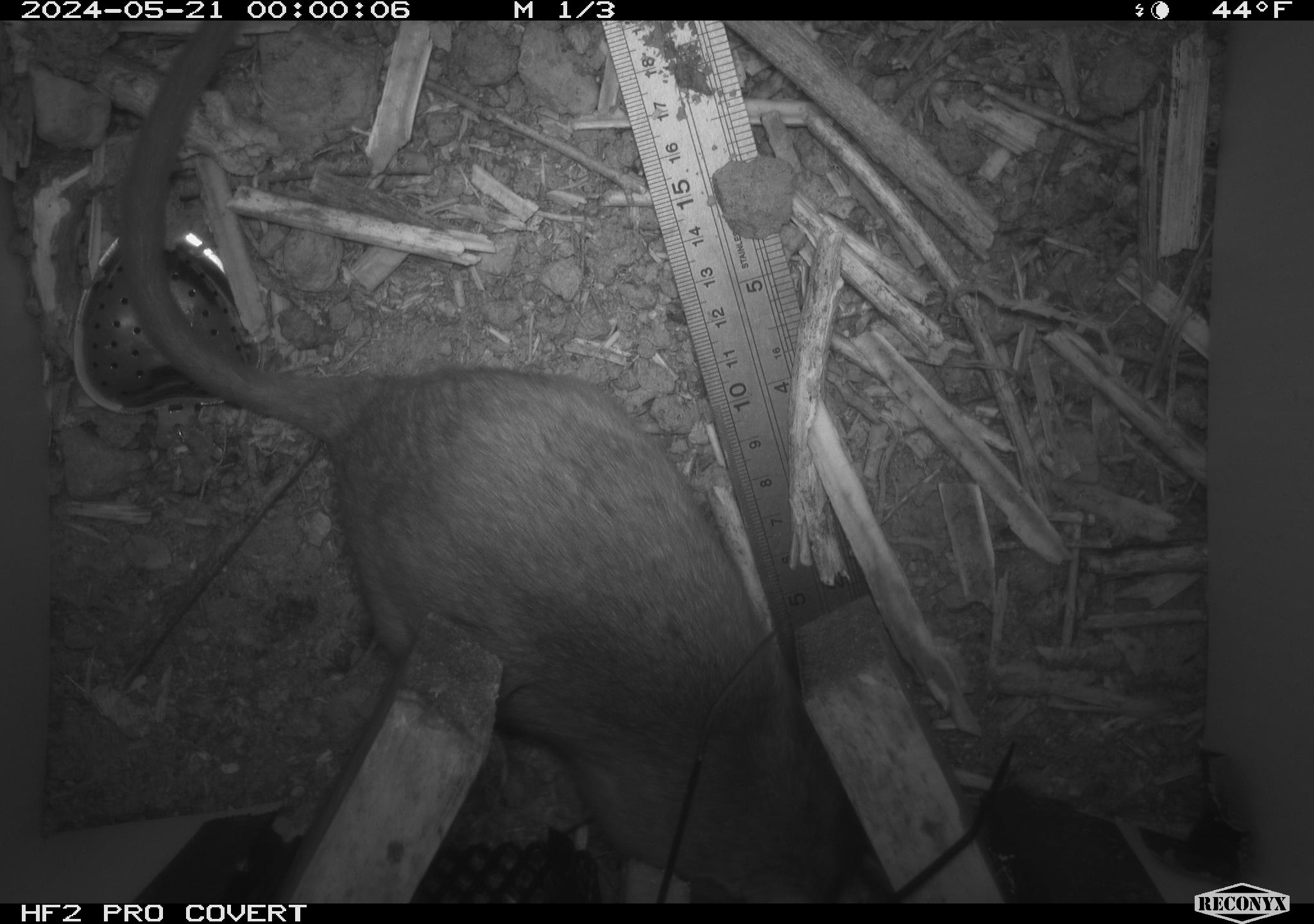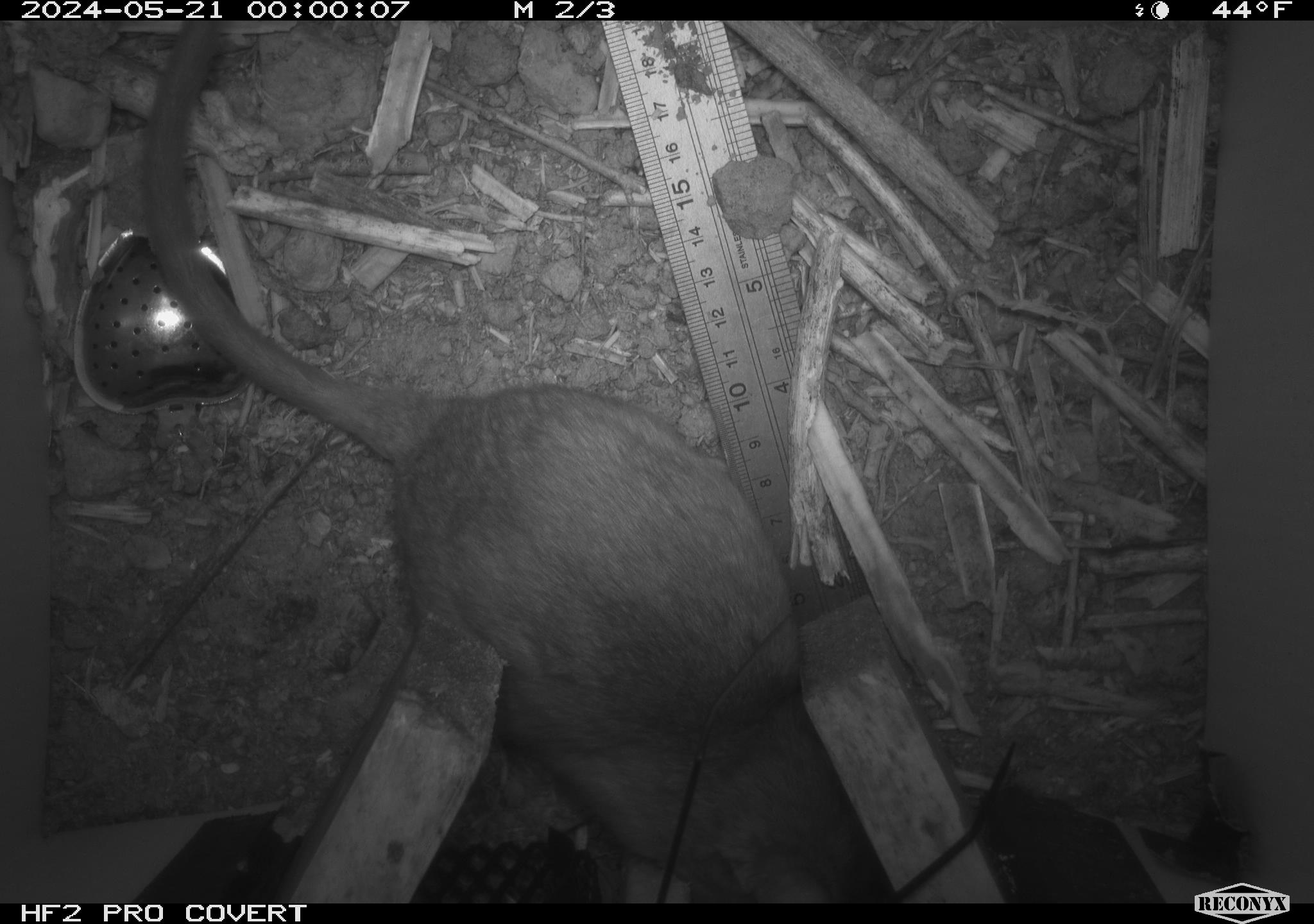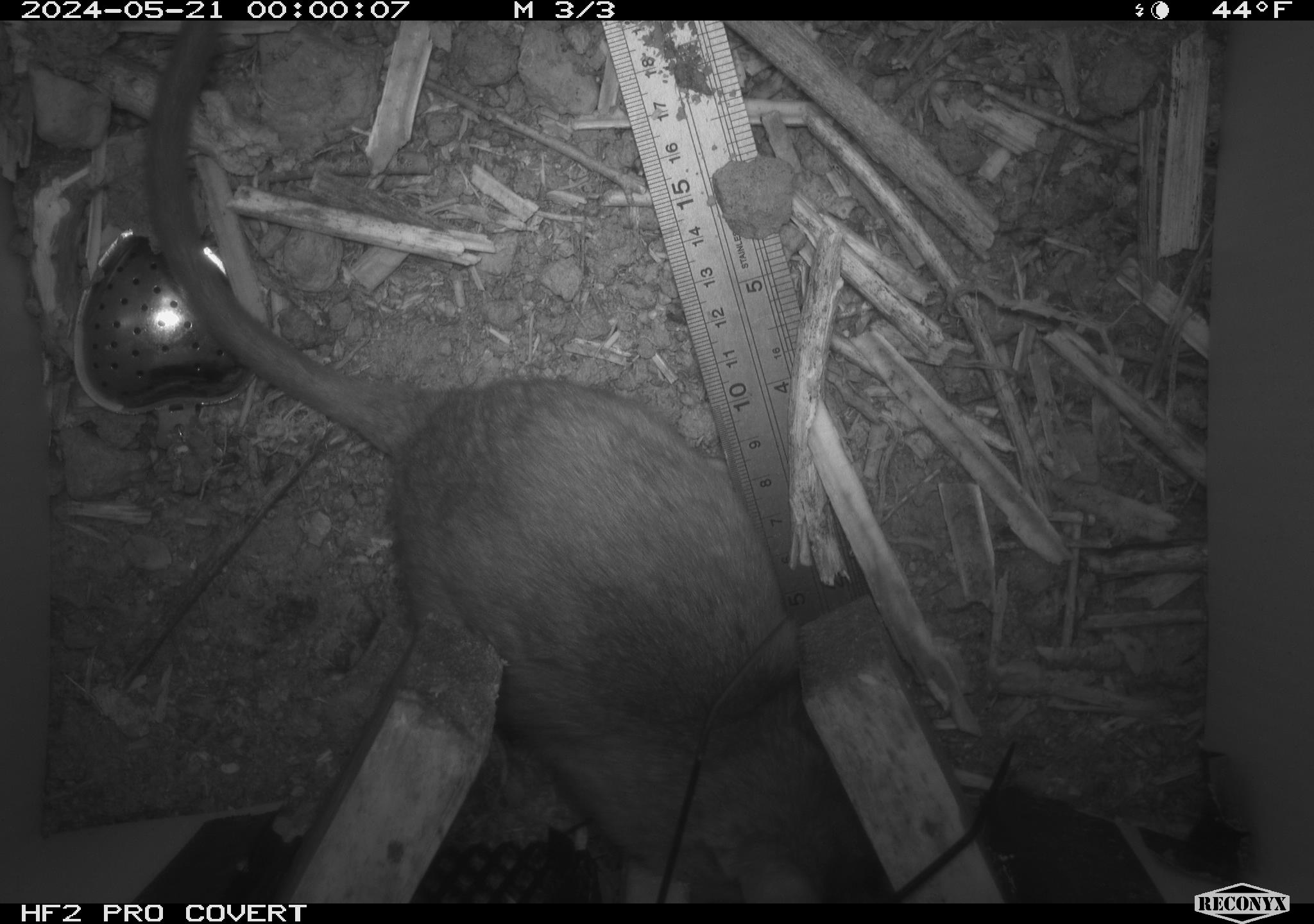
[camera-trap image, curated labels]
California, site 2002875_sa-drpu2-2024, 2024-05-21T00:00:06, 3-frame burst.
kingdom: Animalia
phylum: Chordata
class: Mammalia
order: Rodentia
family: Cricetidae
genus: Neotoma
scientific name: Neotoma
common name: pack rat or woodrat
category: neotoma species